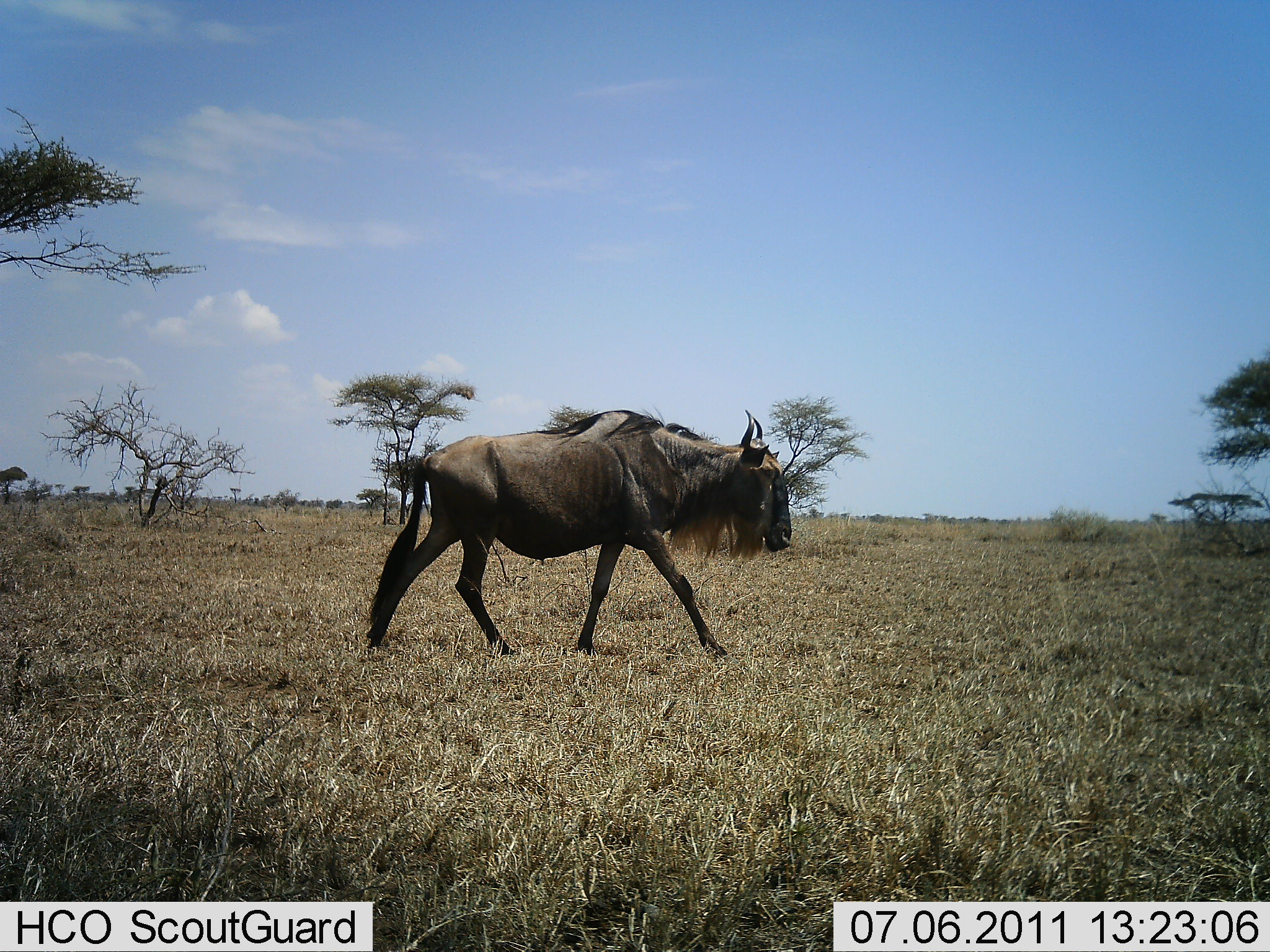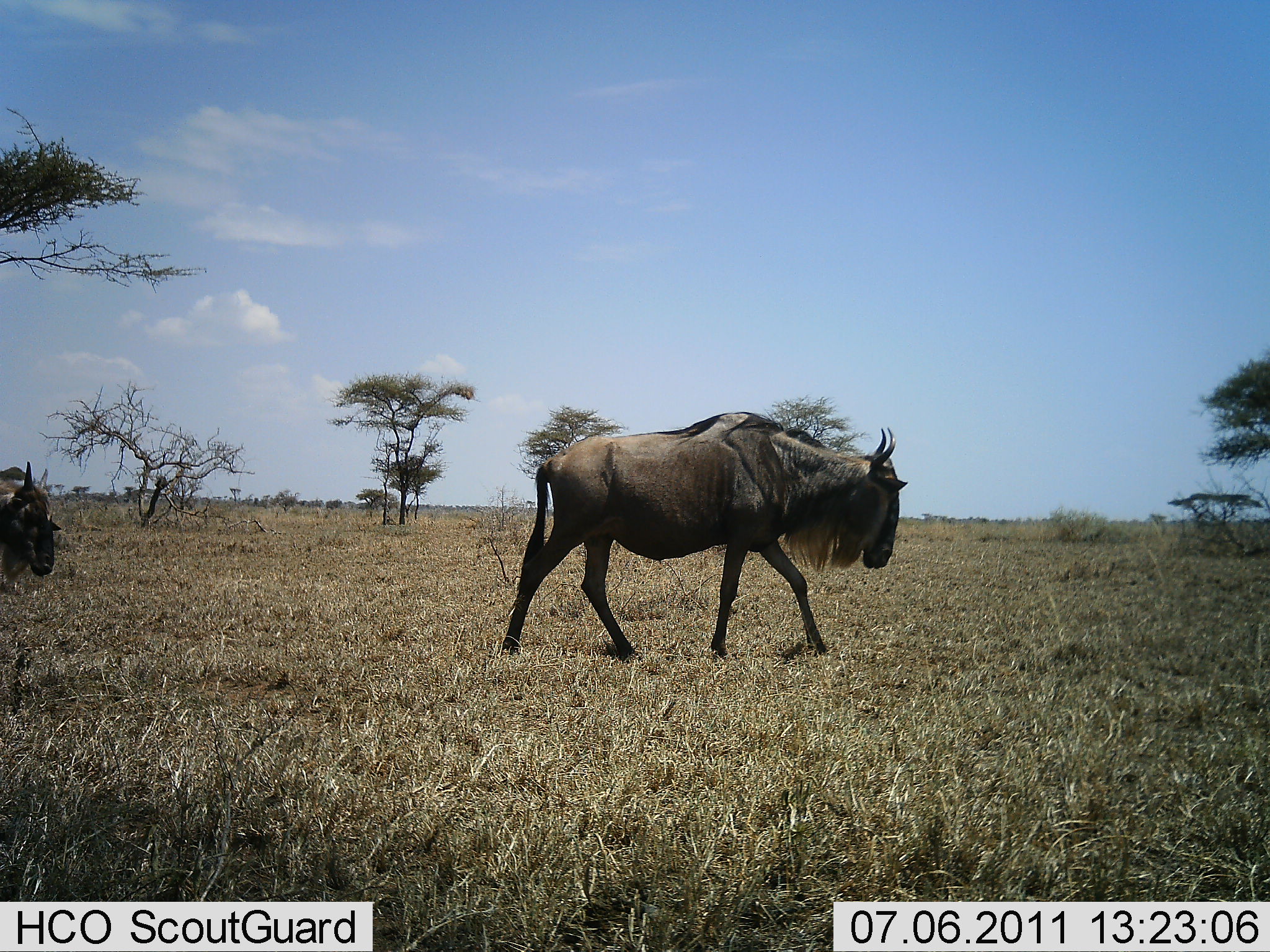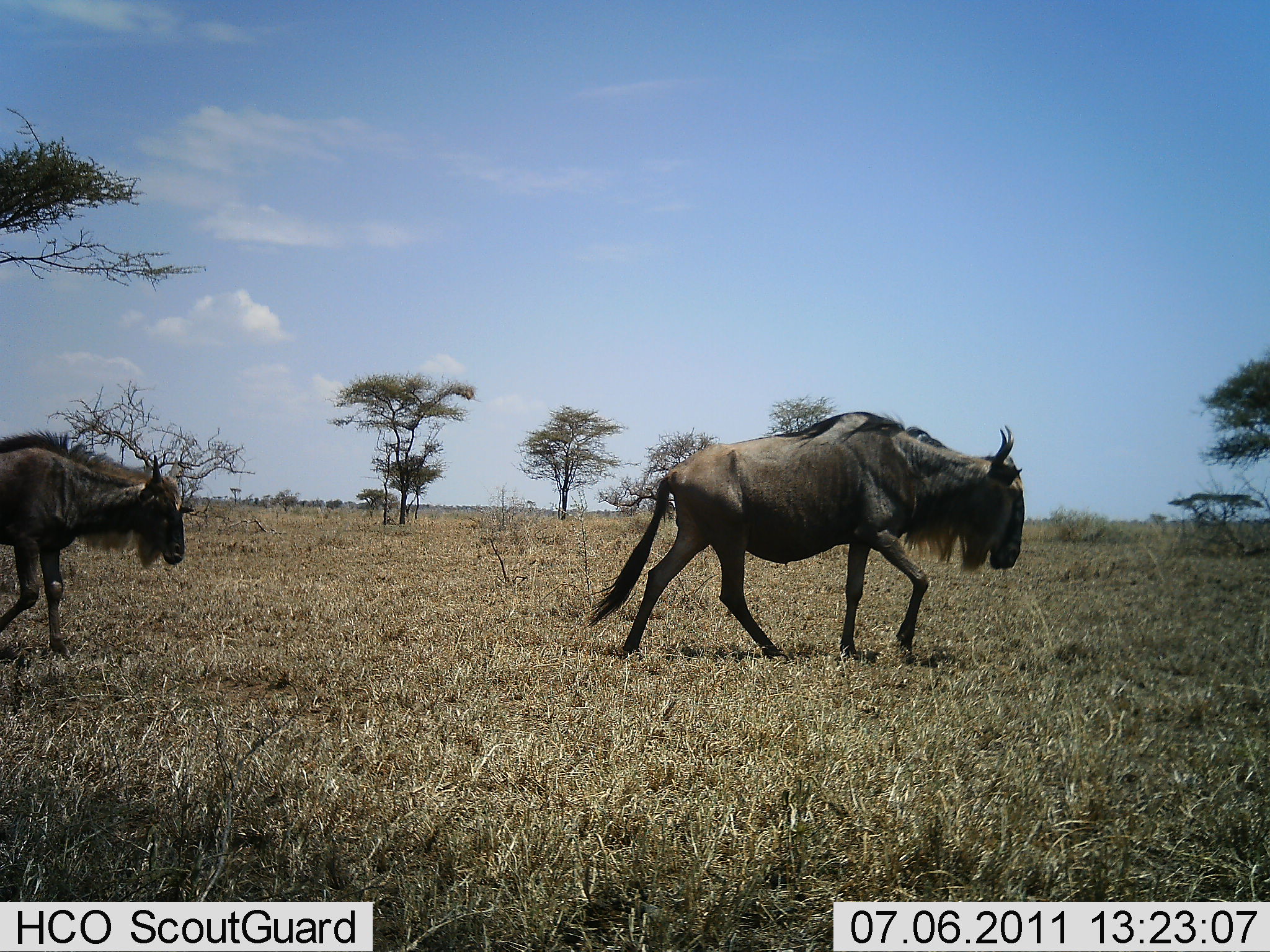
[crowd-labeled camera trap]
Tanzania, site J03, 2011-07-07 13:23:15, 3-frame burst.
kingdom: Animalia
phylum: Chordata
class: Mammalia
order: Artiodactyla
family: Bovidae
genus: Connochaetes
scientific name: Connochaetes taurinus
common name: blue wildebeest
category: wildebeest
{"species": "wildebeest (blue wildebeest) (Connochaetes taurinus)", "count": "2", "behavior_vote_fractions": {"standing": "0%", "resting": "0%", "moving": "100%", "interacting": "0%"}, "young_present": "8%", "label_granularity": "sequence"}